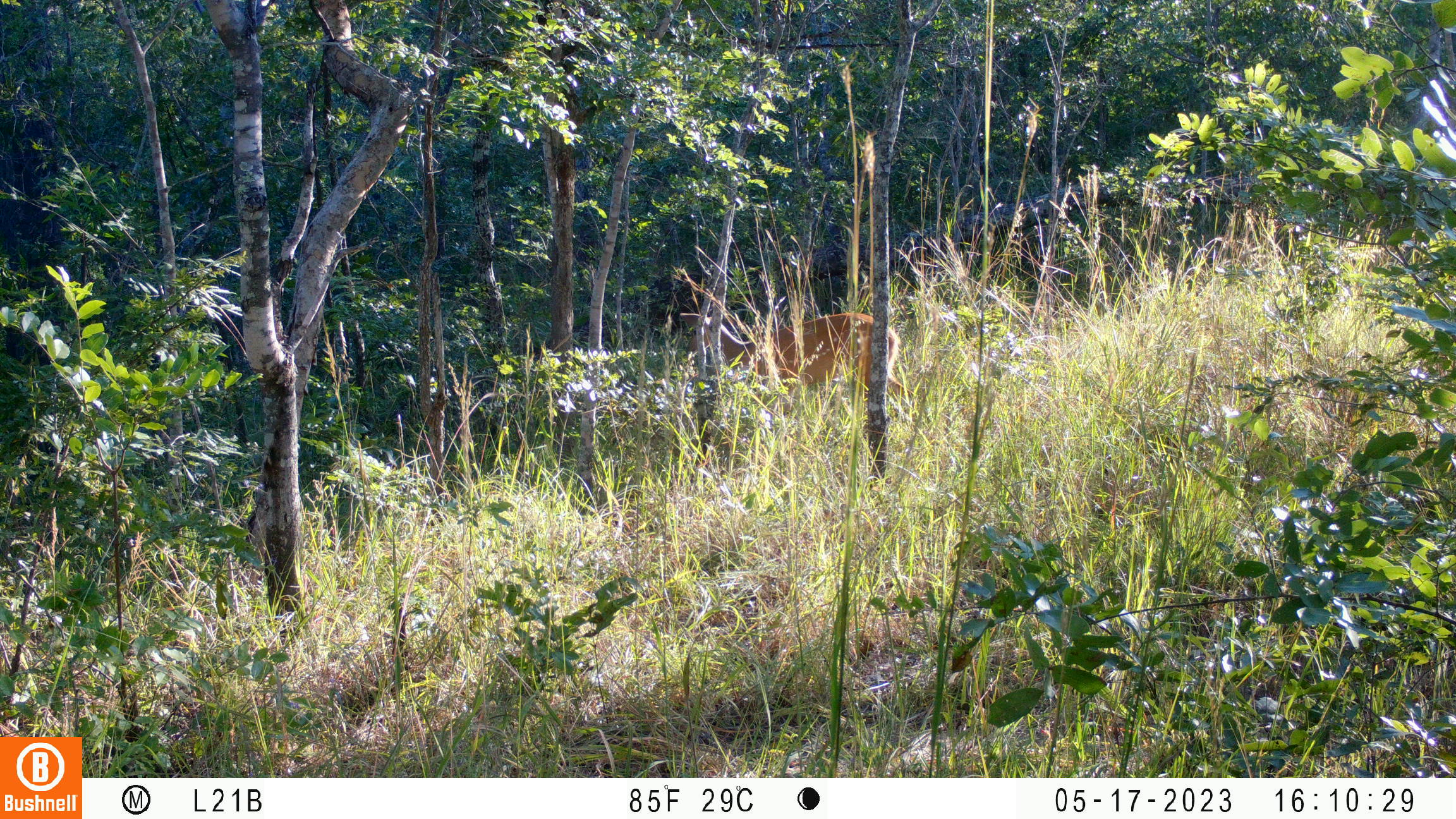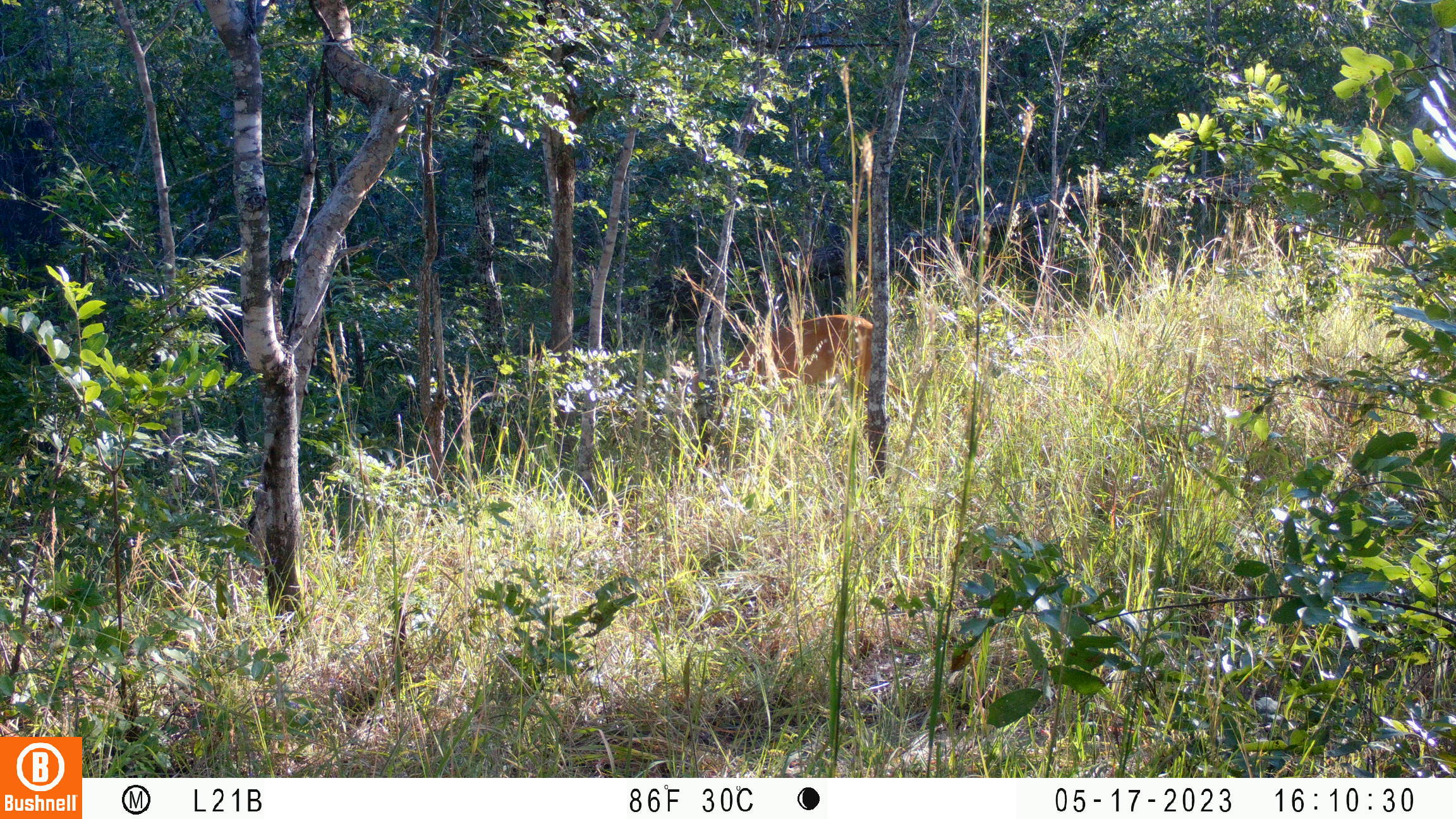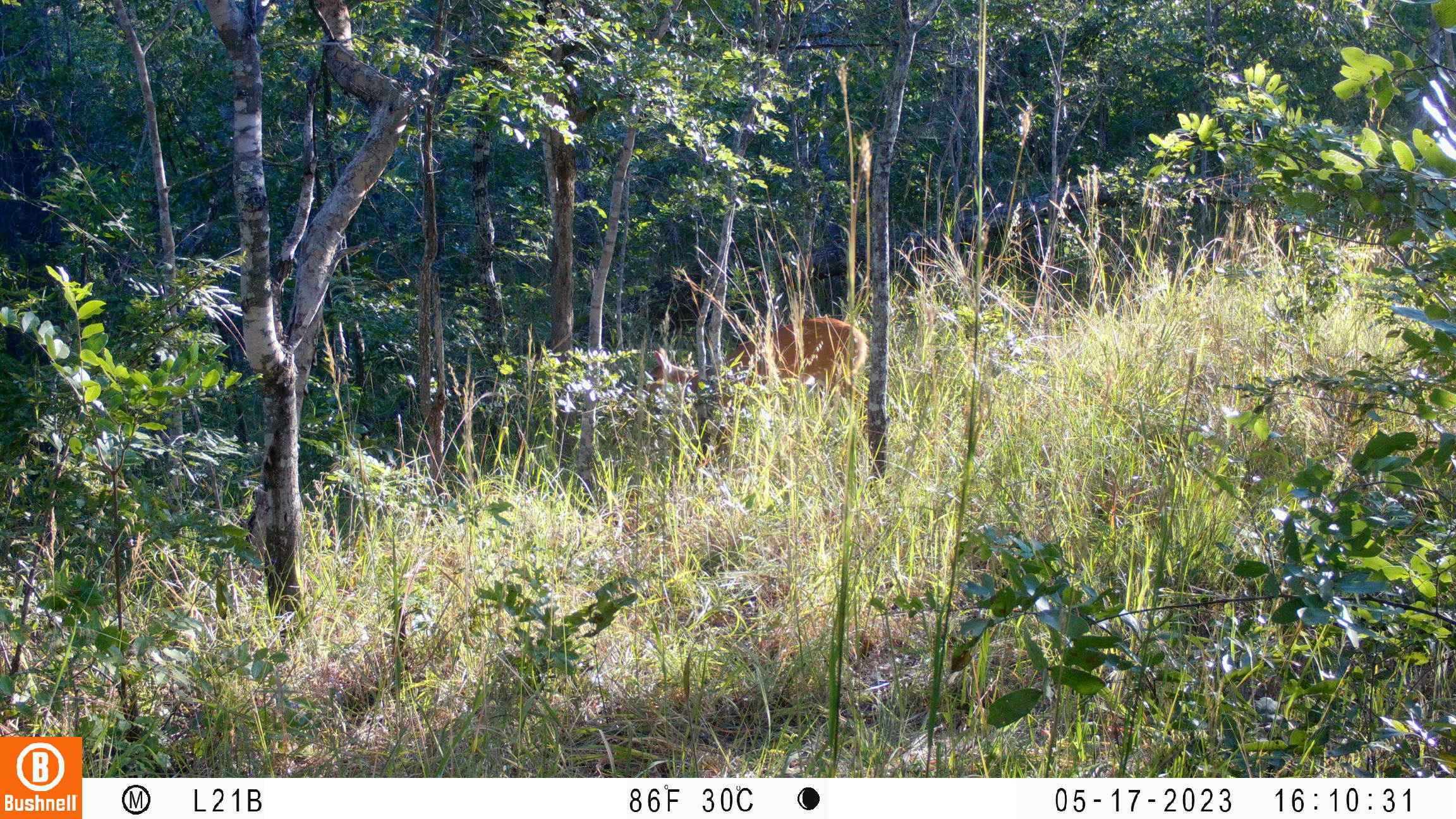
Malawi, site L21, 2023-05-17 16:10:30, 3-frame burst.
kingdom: Animalia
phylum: Chordata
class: Mammalia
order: Artiodactyla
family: Bovidae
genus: Tragelaphus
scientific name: Tragelaphus sylvaticus sylvaticus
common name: cape bushbuck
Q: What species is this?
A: Cape bushbuck (Tragelaphus sylvaticus sylvaticus).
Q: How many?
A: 1.